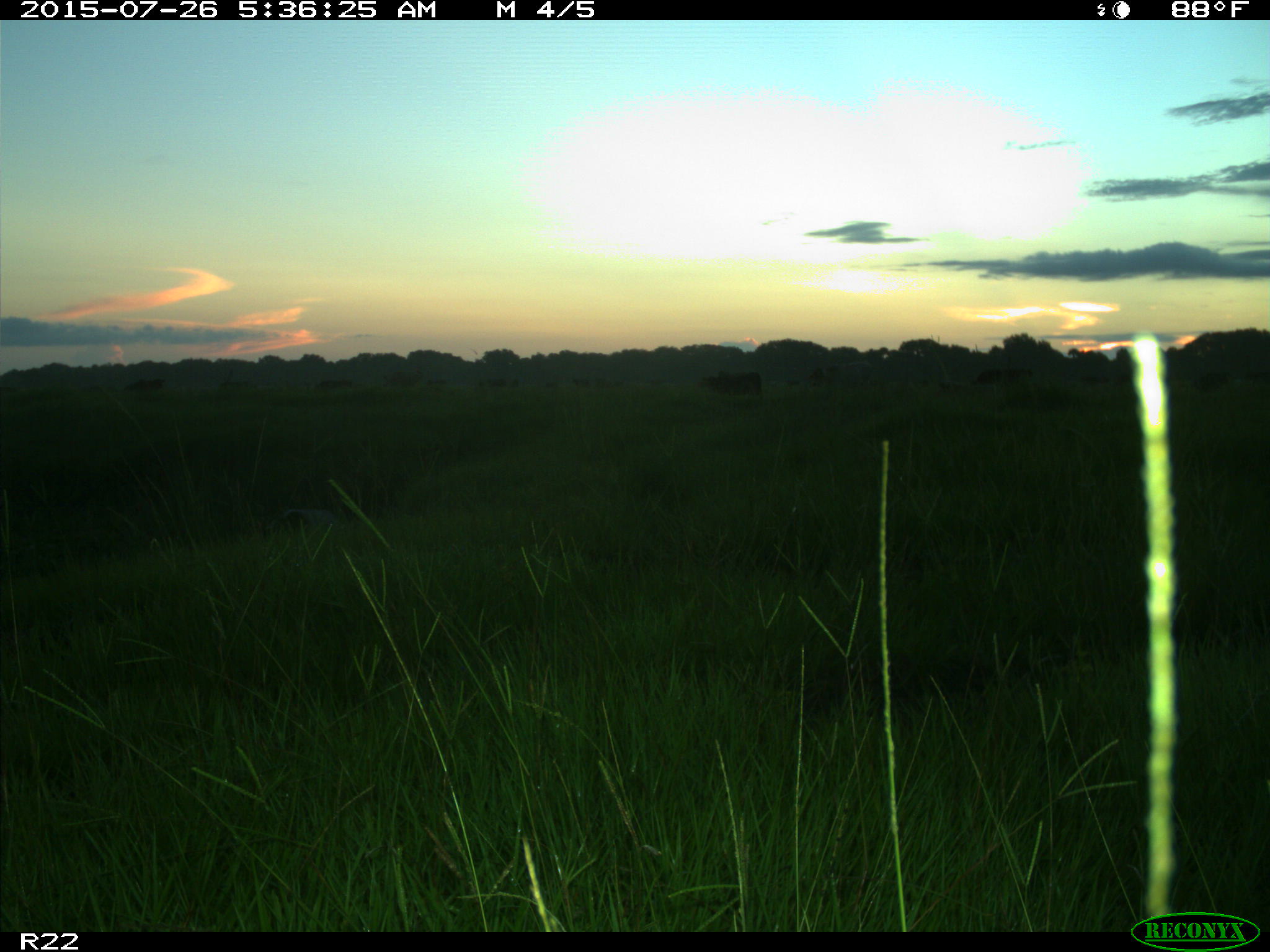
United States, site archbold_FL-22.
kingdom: Animalia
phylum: Chordata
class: Mammalia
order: Artiodactyla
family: Bovidae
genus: Bos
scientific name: Bos taurus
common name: domestic cow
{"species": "Bos taurus (domestic cow)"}